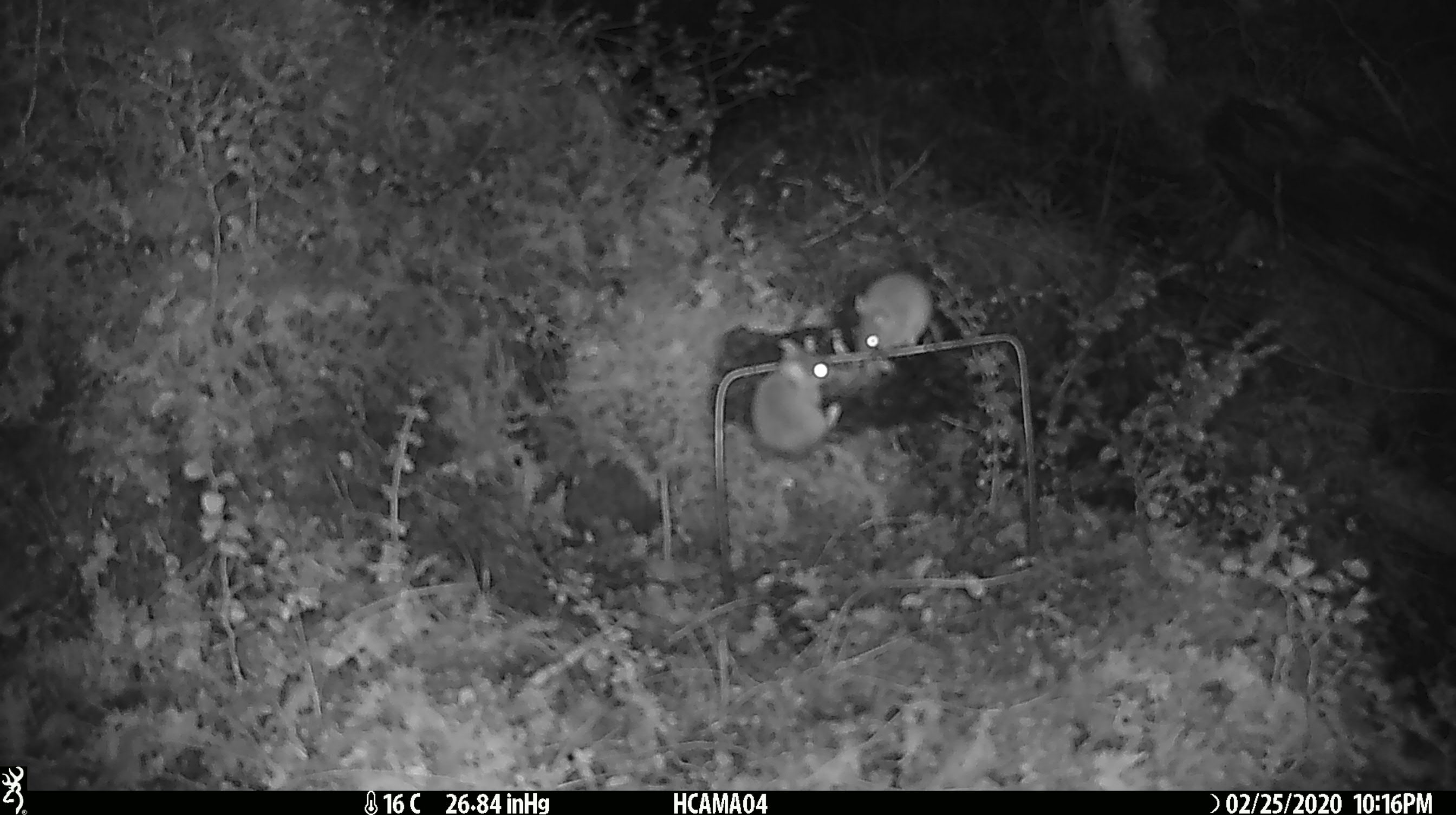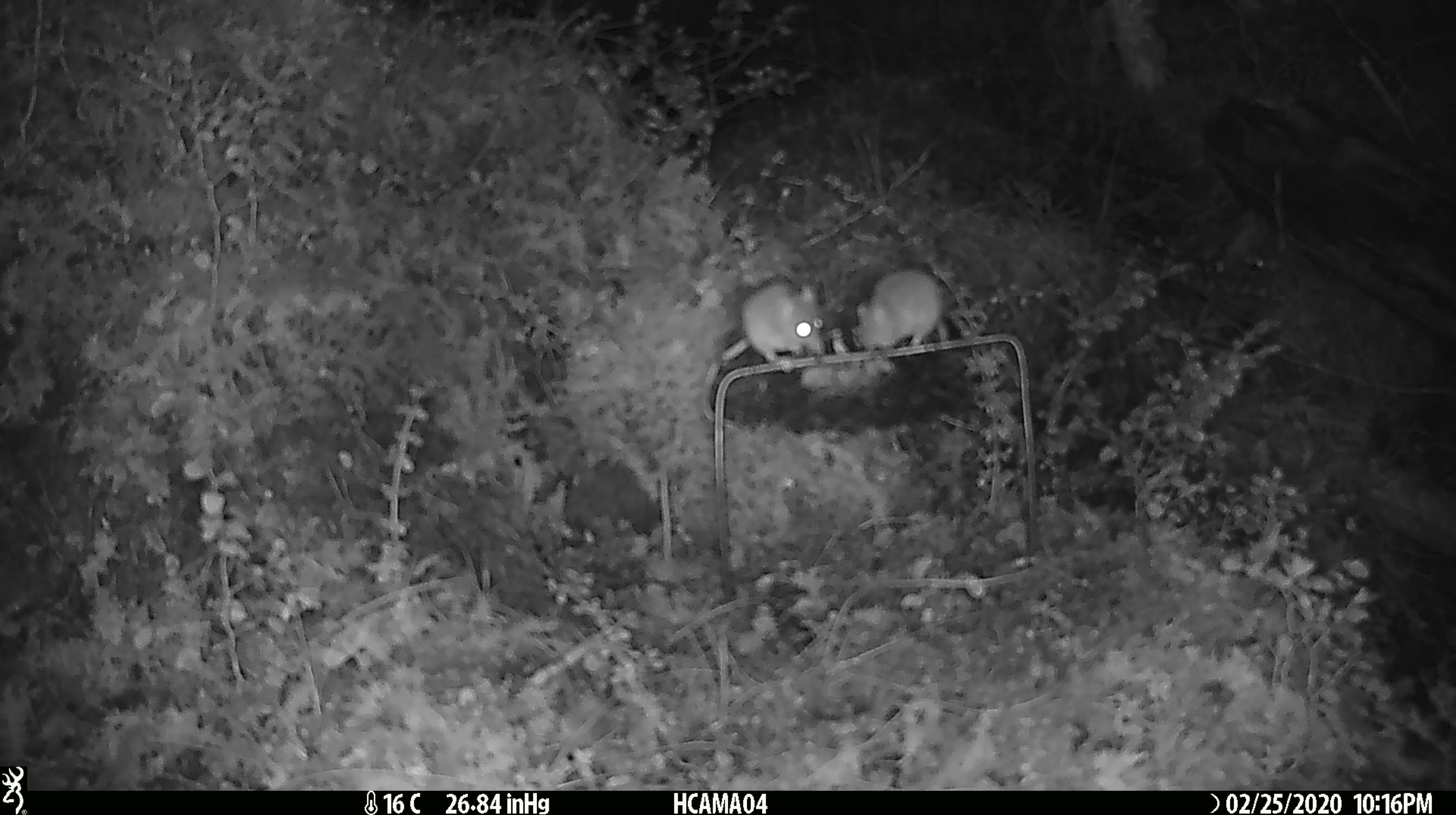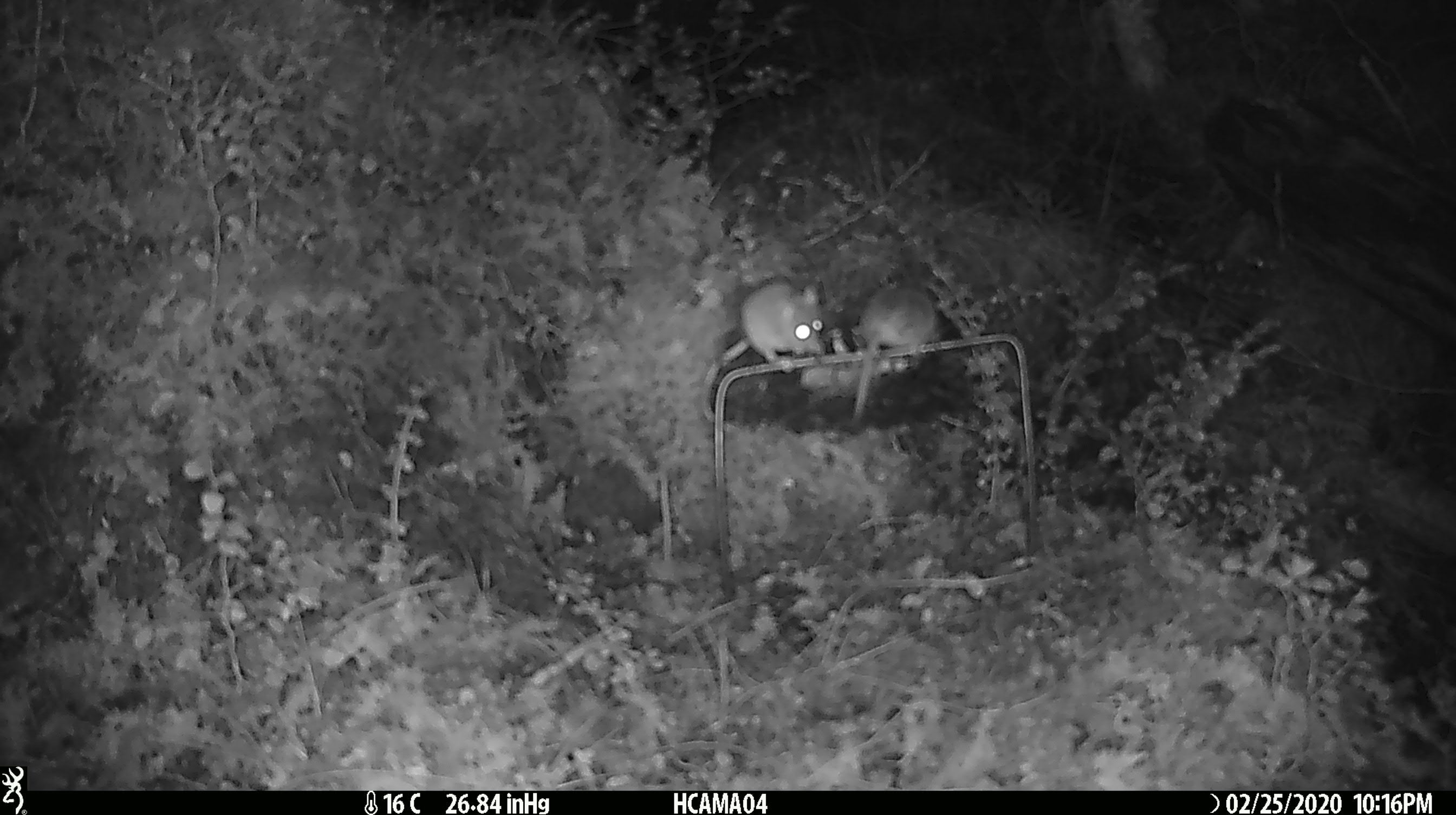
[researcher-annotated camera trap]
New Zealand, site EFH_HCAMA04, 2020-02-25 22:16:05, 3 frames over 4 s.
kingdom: Animalia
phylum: Chordata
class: Mammalia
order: Rodentia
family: Muridae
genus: Mus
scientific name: Mus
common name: mouse